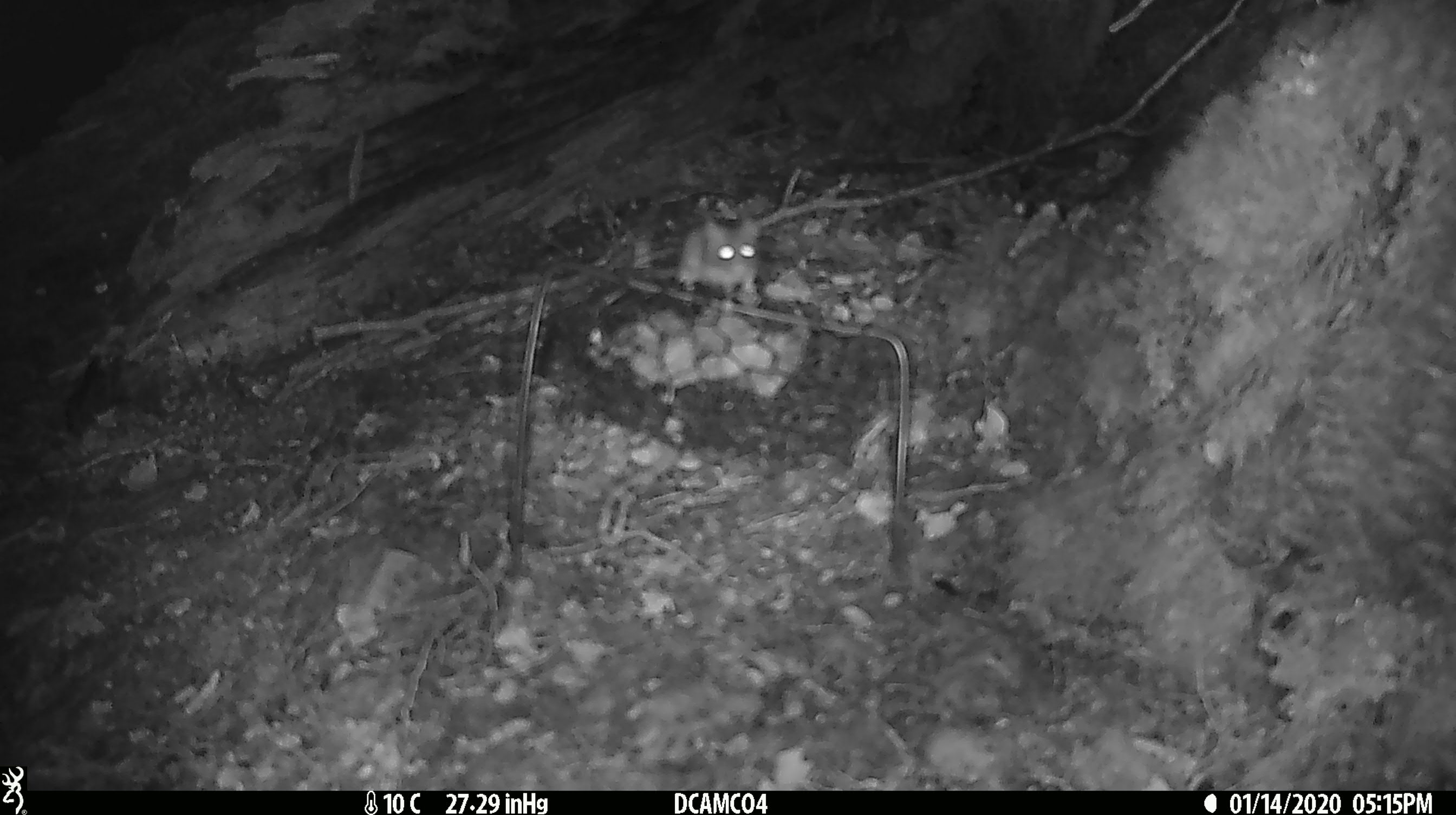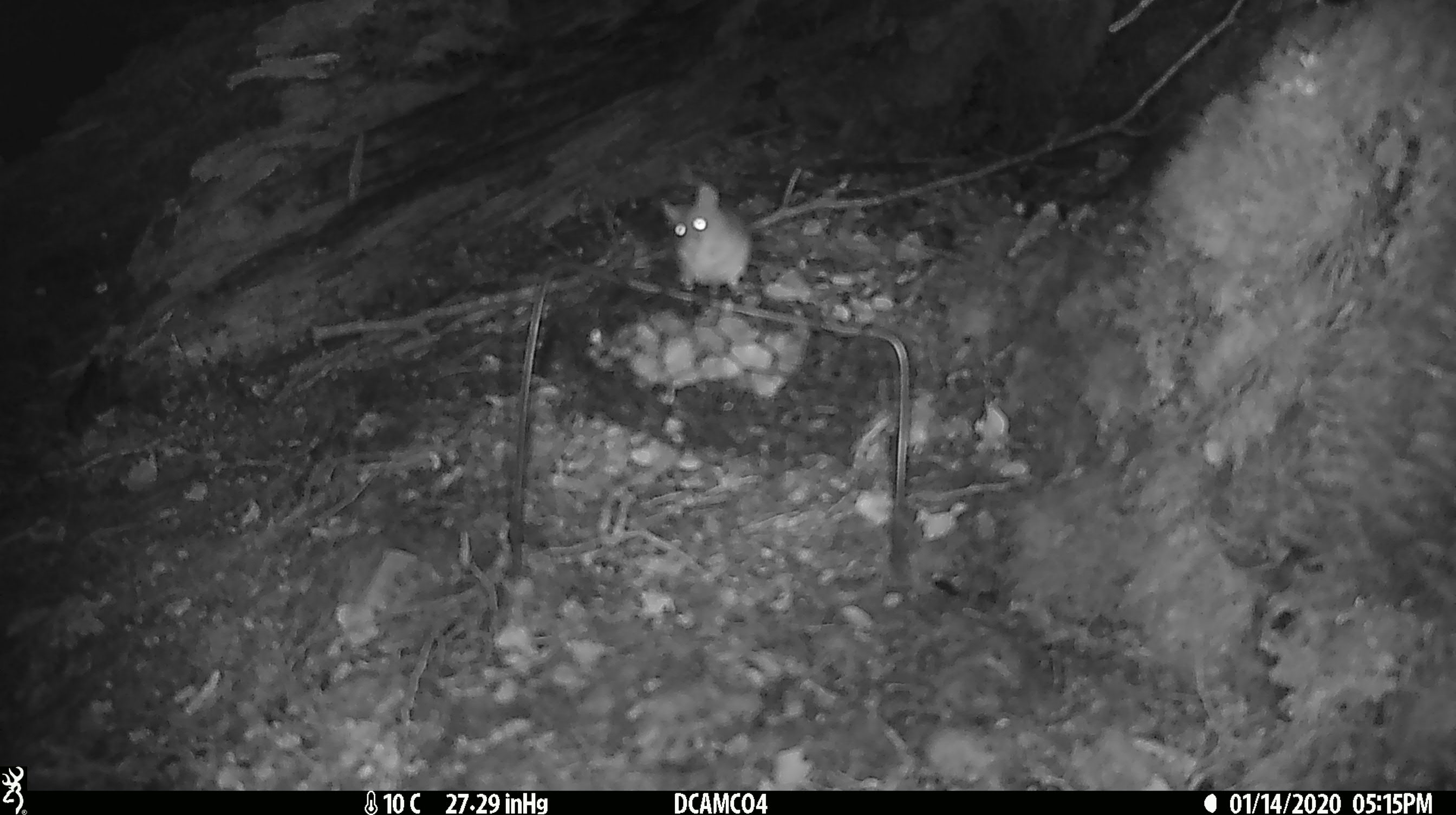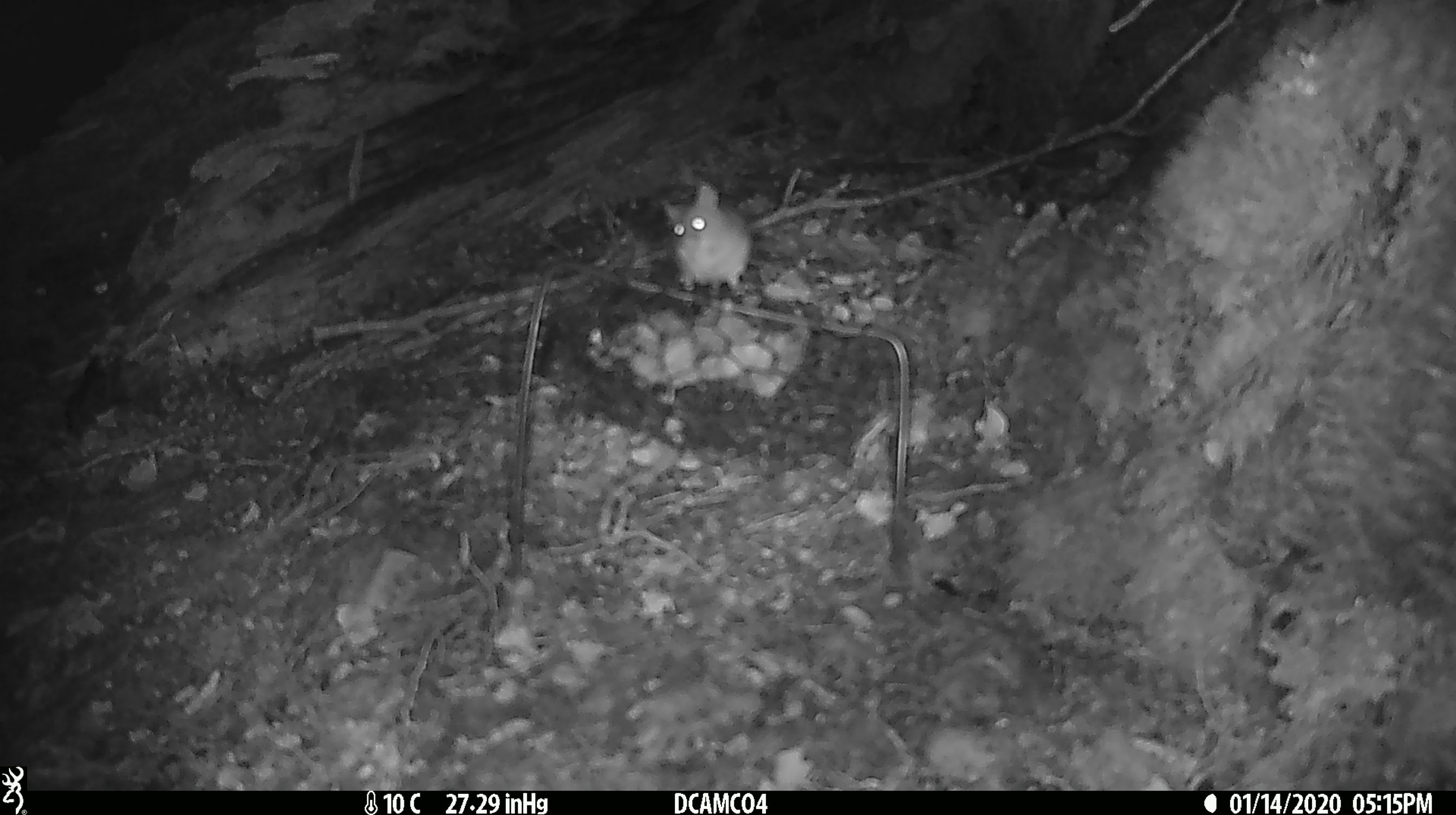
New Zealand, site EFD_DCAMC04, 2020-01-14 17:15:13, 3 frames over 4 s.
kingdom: Animalia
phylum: Chordata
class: Mammalia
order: Rodentia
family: Muridae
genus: Mus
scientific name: Mus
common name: mouse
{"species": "mouse (Mus)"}